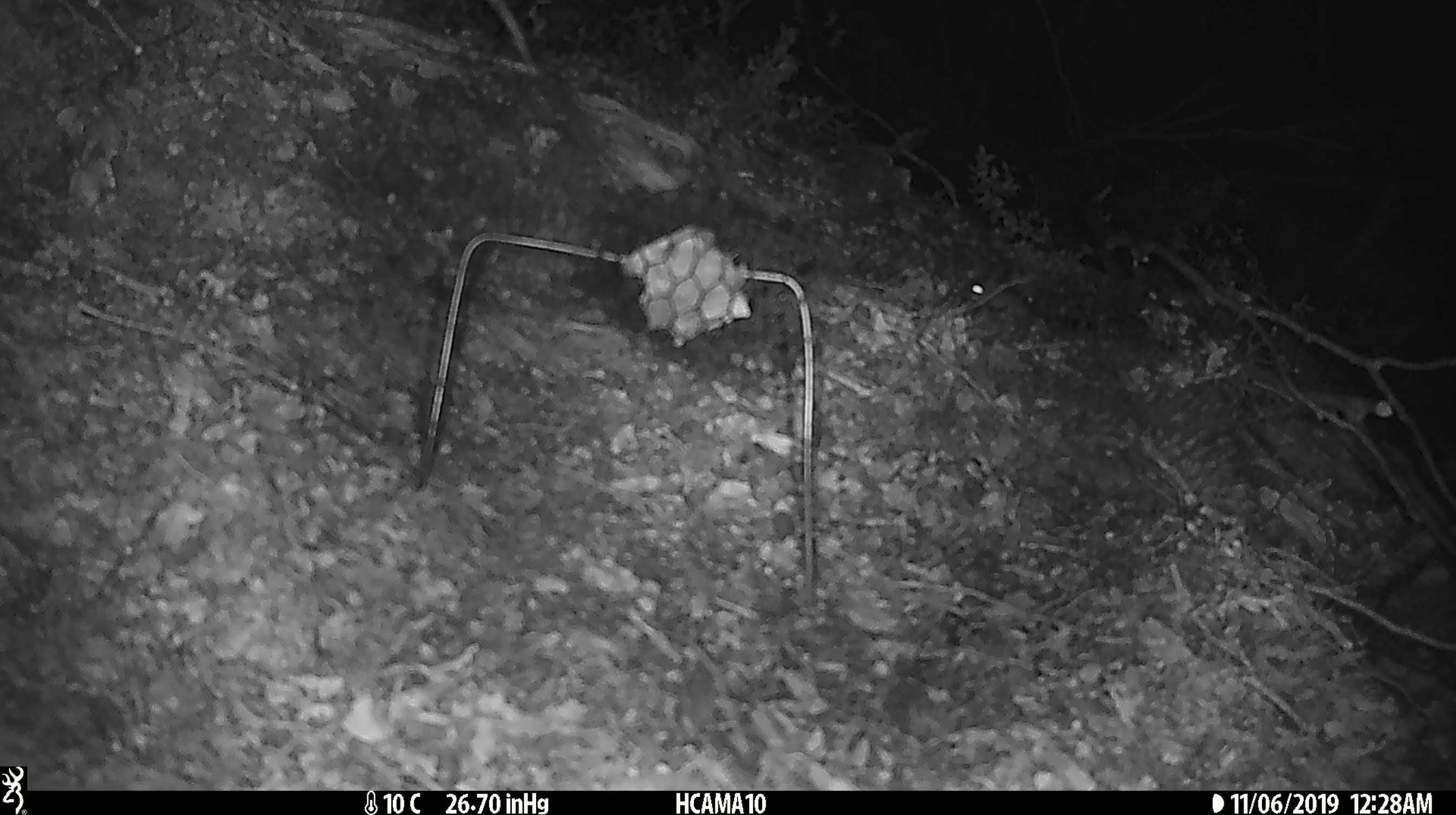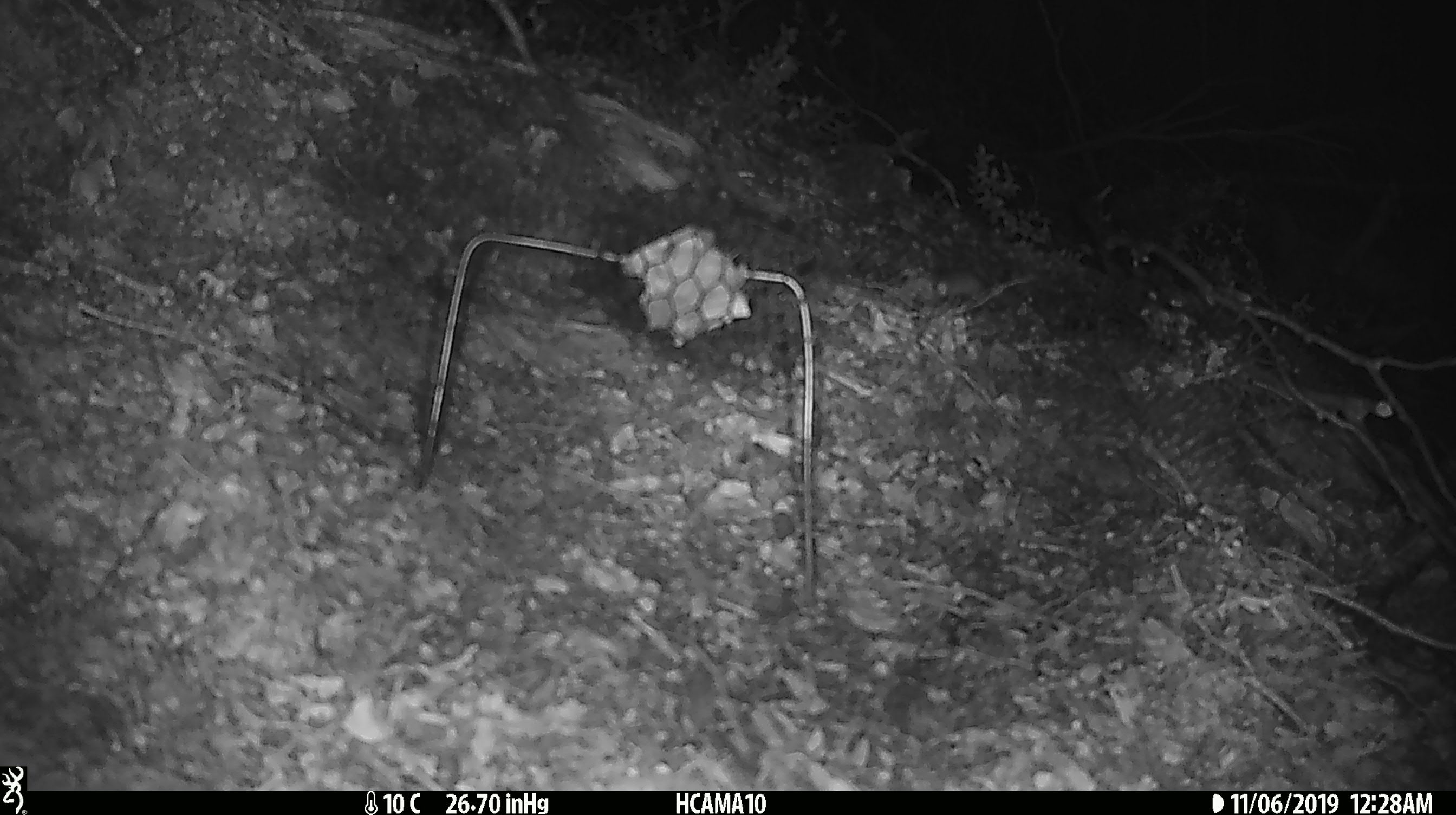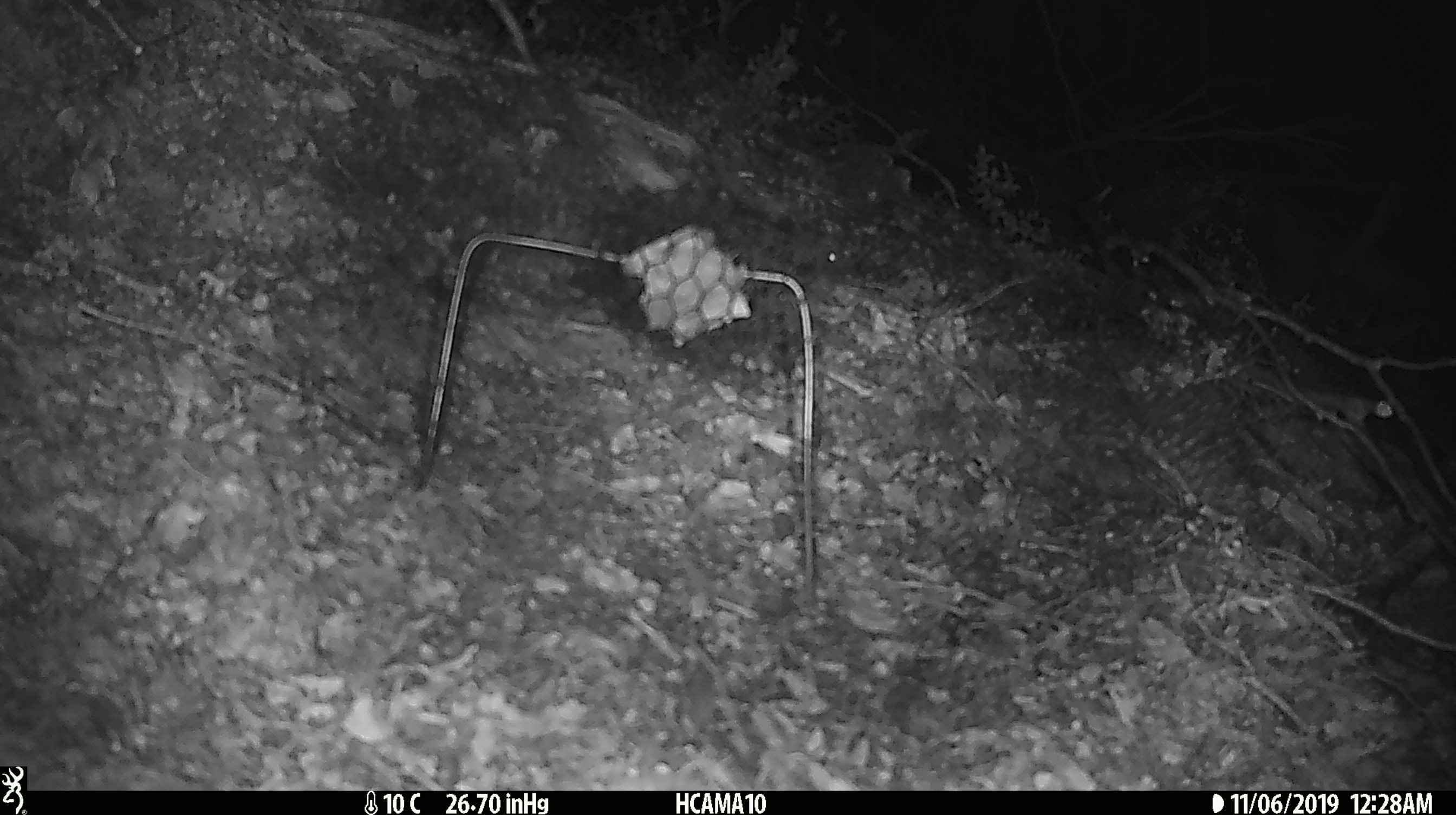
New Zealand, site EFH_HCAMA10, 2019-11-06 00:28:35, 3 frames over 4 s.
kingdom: Animalia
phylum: Chordata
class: Mammalia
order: Rodentia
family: Muridae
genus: Mus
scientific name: Mus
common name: mouse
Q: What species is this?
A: Mouse (Mus).